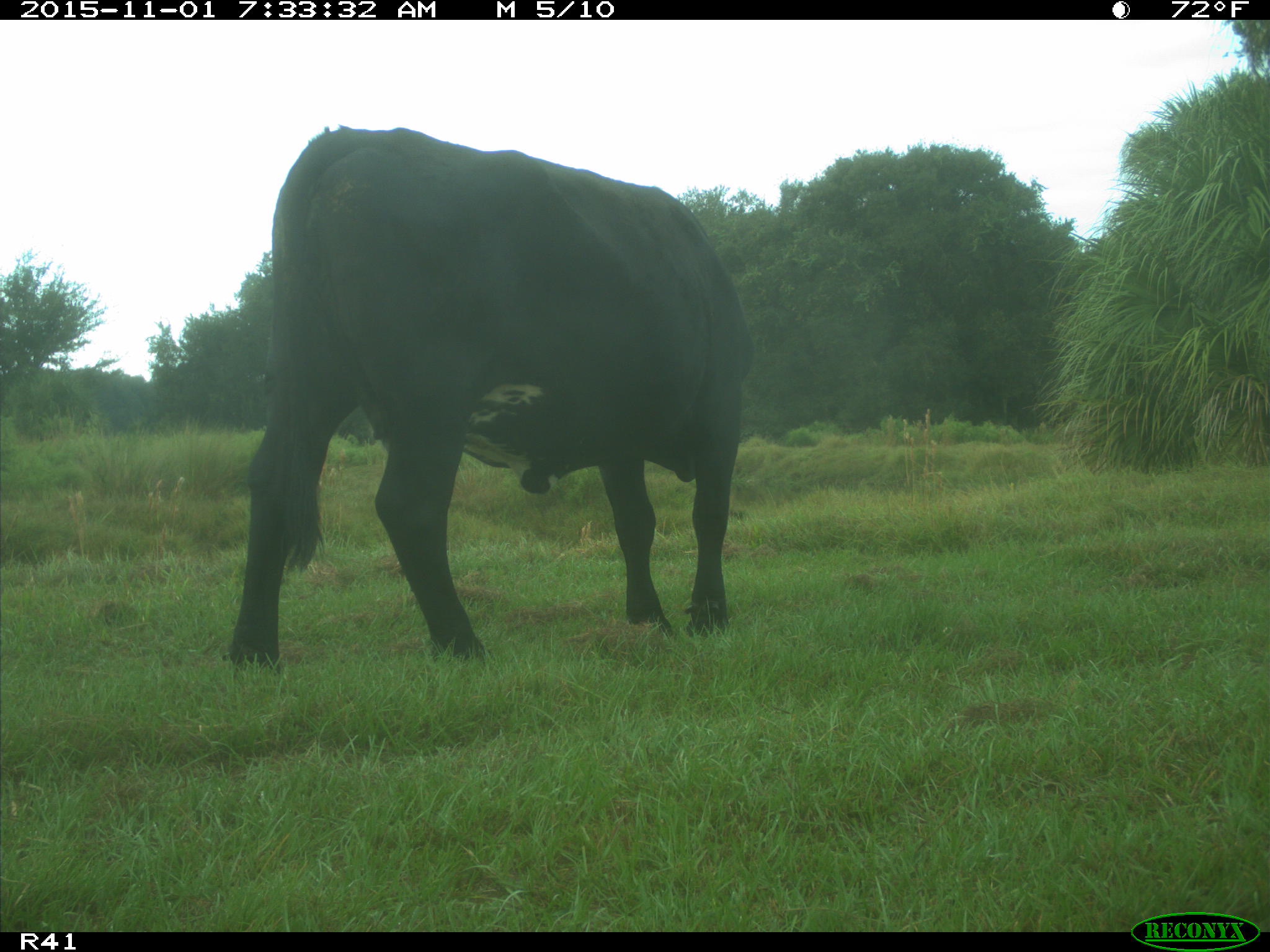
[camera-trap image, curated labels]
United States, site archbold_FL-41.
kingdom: Animalia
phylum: Chordata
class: Mammalia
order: Artiodactyla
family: Bovidae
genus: Bos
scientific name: Bos taurus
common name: domestic cow